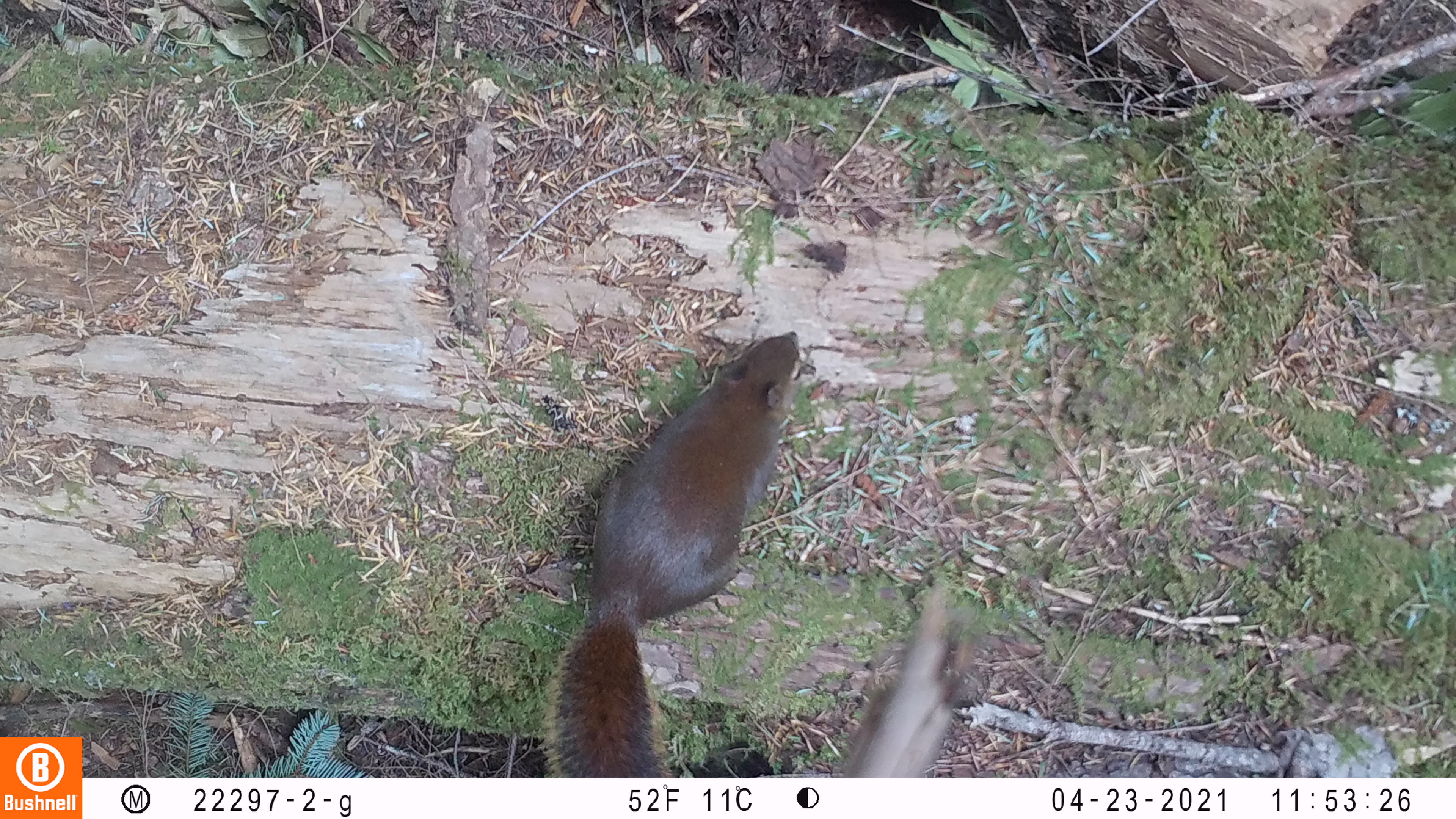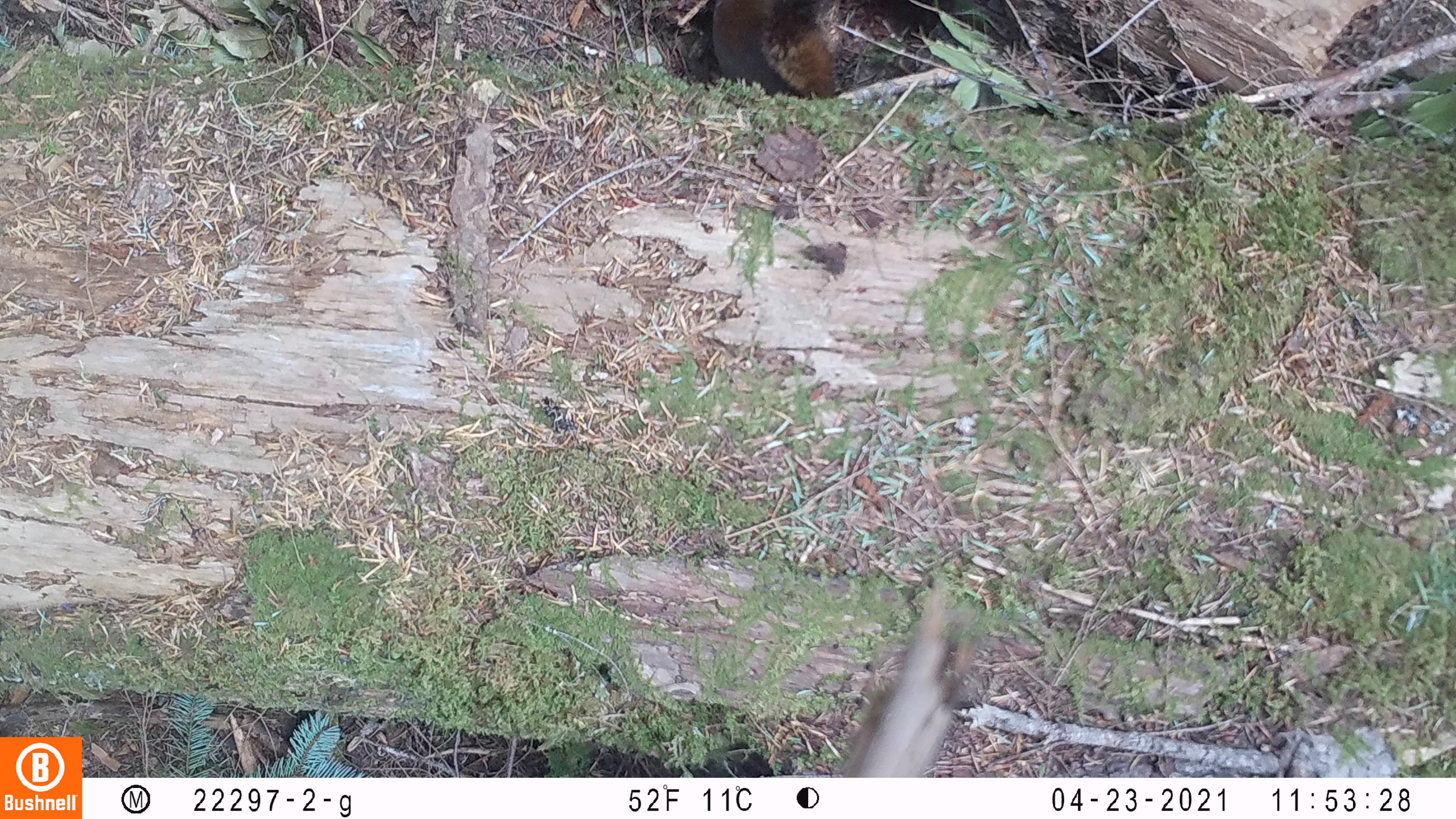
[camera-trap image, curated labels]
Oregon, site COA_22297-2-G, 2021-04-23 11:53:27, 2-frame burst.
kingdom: Animalia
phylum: Chordata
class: Mammalia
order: Rodentia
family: Sciuridae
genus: Tamiasciurus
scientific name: Tamiasciurus douglasii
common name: douglas squirrel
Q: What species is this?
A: Douglas squirrel (Tamiasciurus douglasii).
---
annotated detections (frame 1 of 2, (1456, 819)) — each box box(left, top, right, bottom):
douglas squirrel: box(518, 304, 832, 776)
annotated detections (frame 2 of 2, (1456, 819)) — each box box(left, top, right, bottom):
douglas squirrel: box(691, 0, 856, 120)